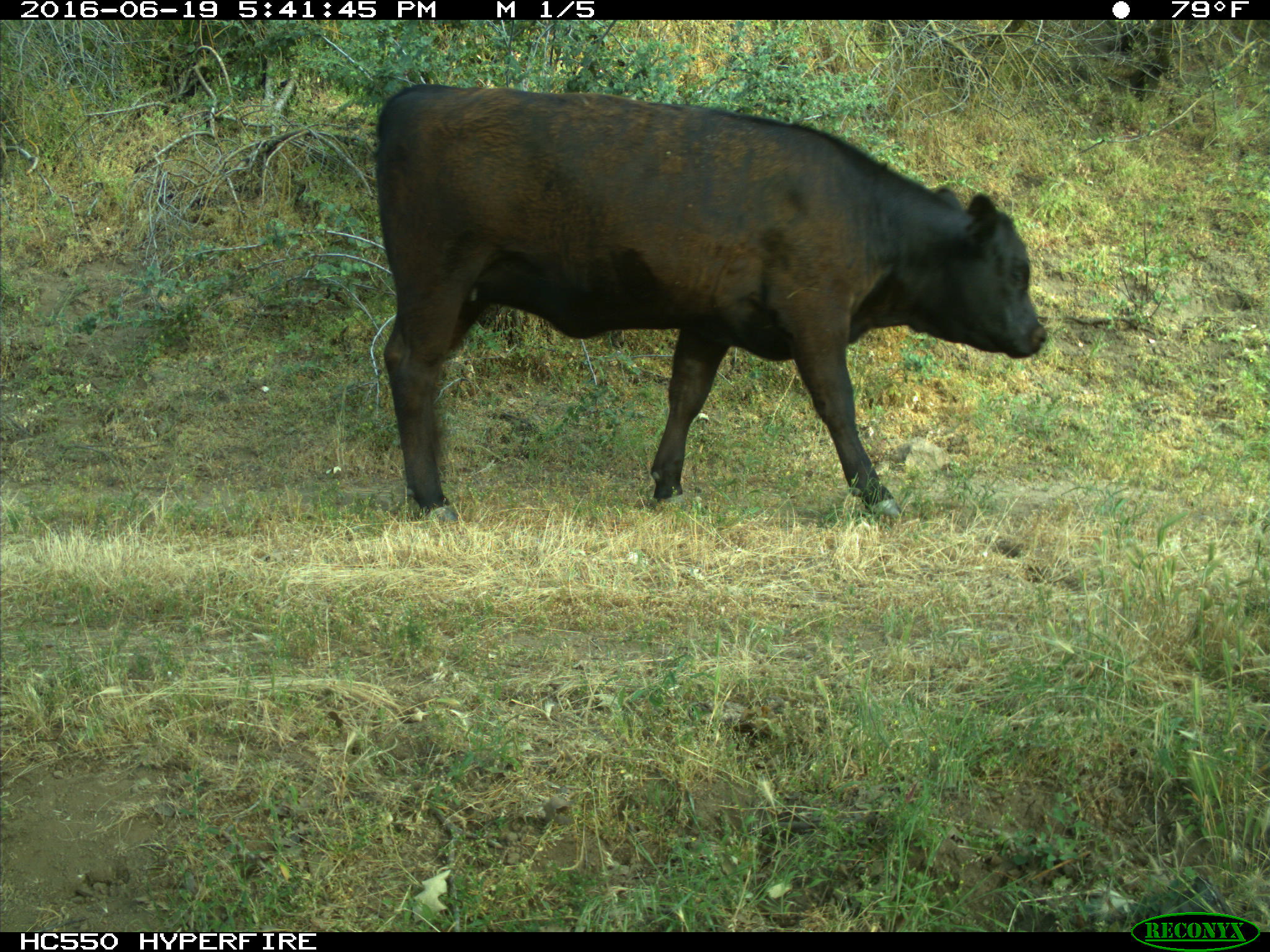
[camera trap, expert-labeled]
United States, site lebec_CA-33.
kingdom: Animalia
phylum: Chordata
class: Mammalia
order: Artiodactyla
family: Bovidae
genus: Bos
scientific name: Bos taurus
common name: domestic cow